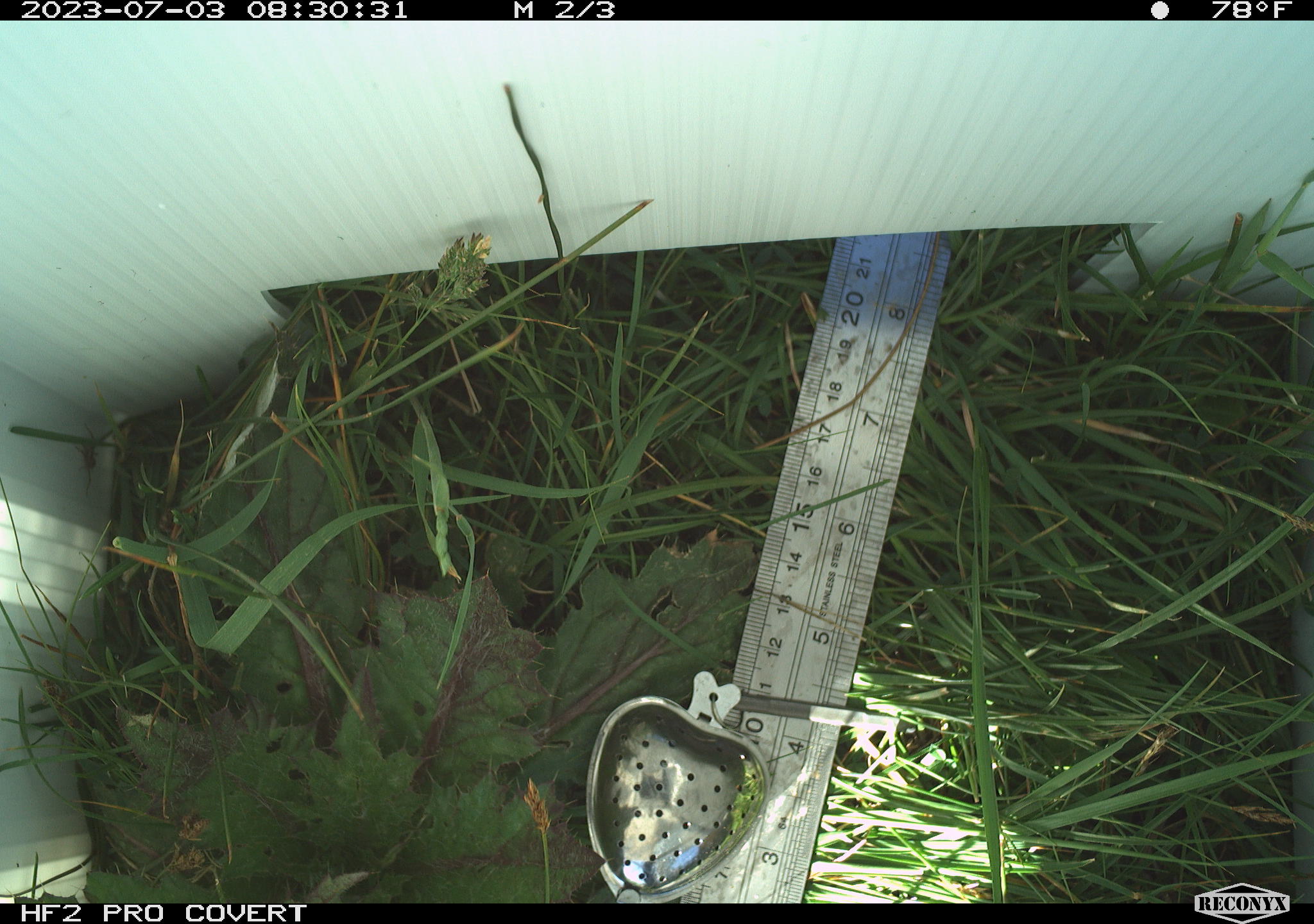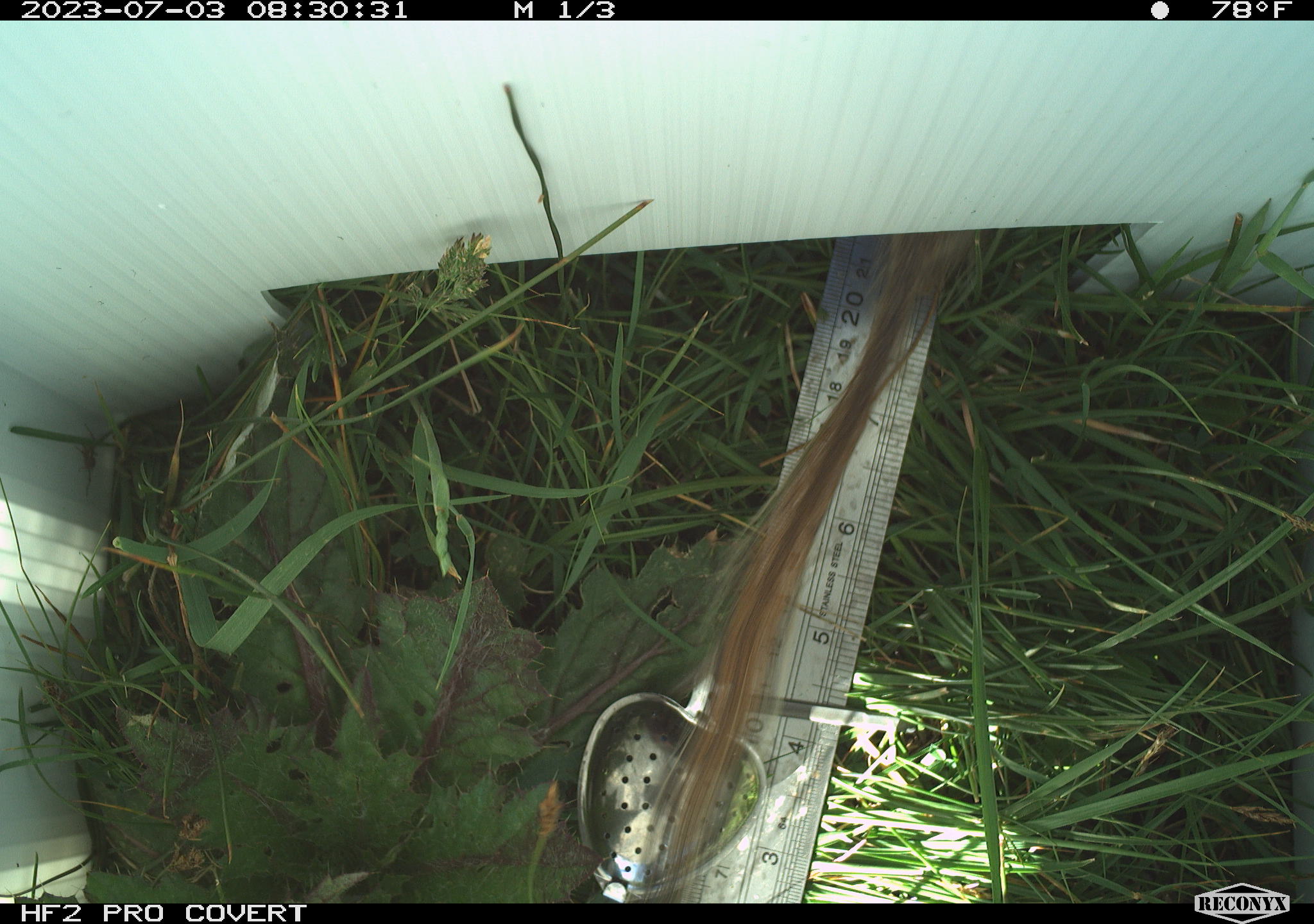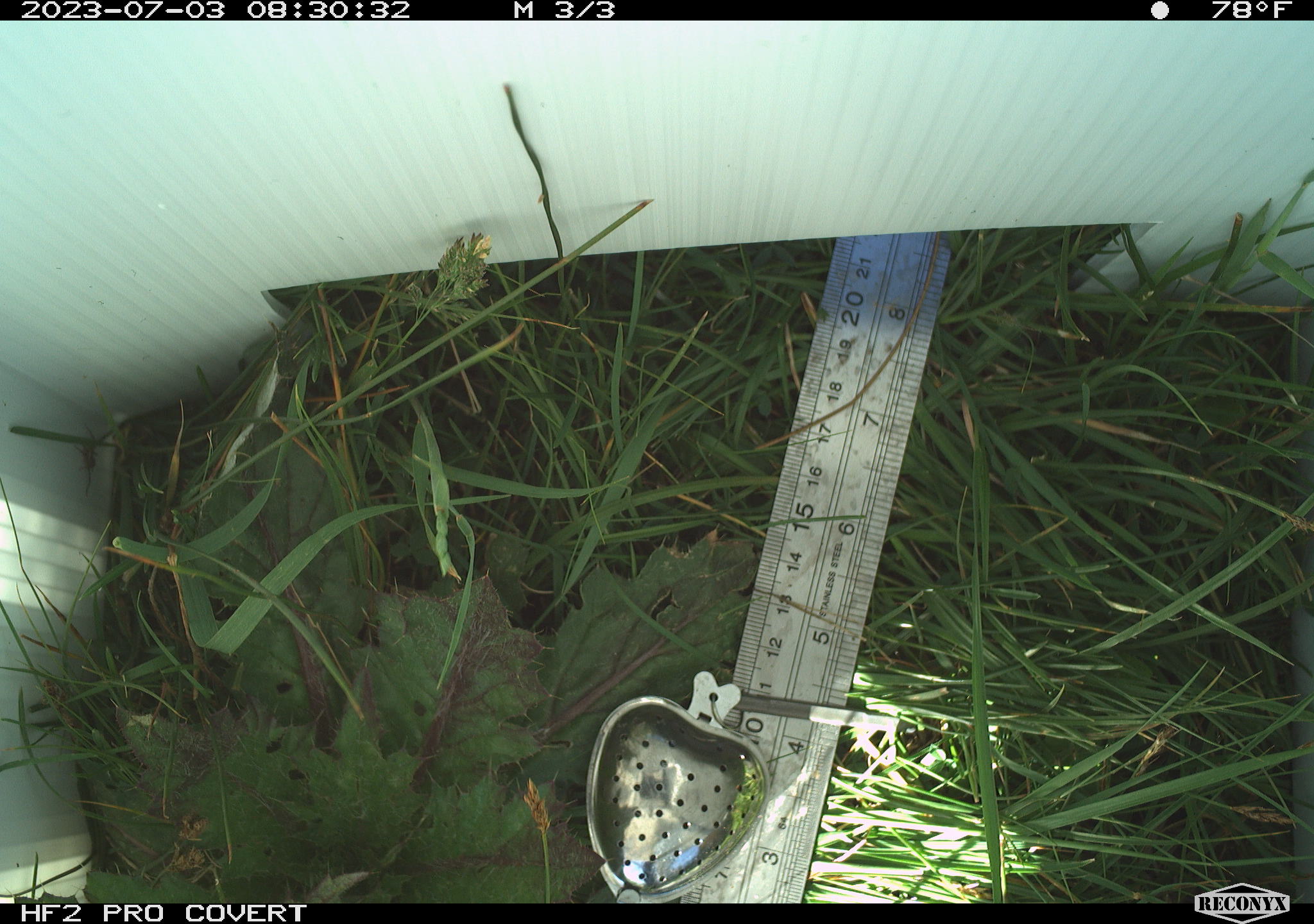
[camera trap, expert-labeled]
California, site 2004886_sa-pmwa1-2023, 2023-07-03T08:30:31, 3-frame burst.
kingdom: Animalia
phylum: Chordata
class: Mammalia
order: Rodentia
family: Sciuridae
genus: Urocitellus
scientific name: Urocitellus beldingi beldingi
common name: belding's ground squirrel